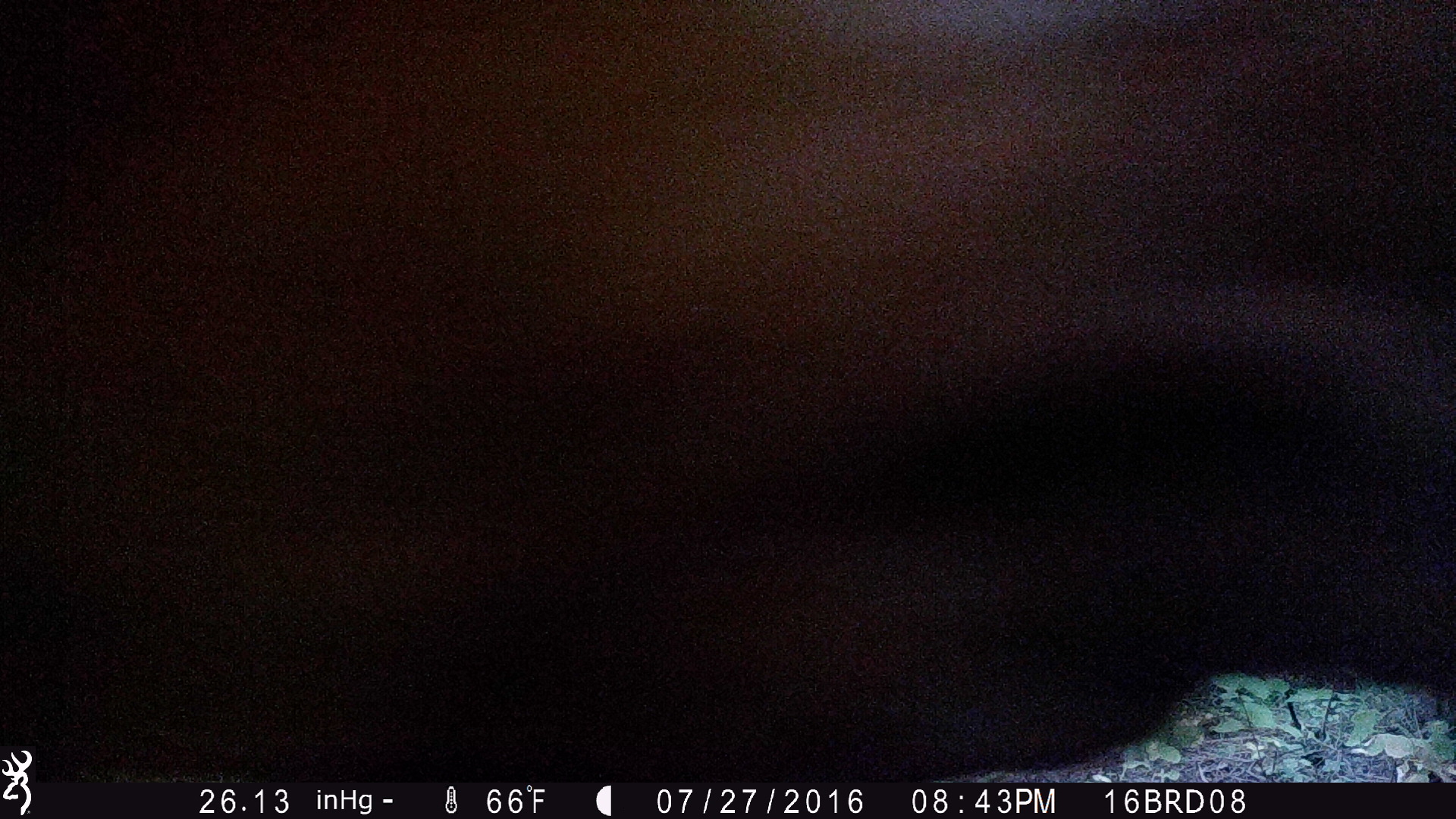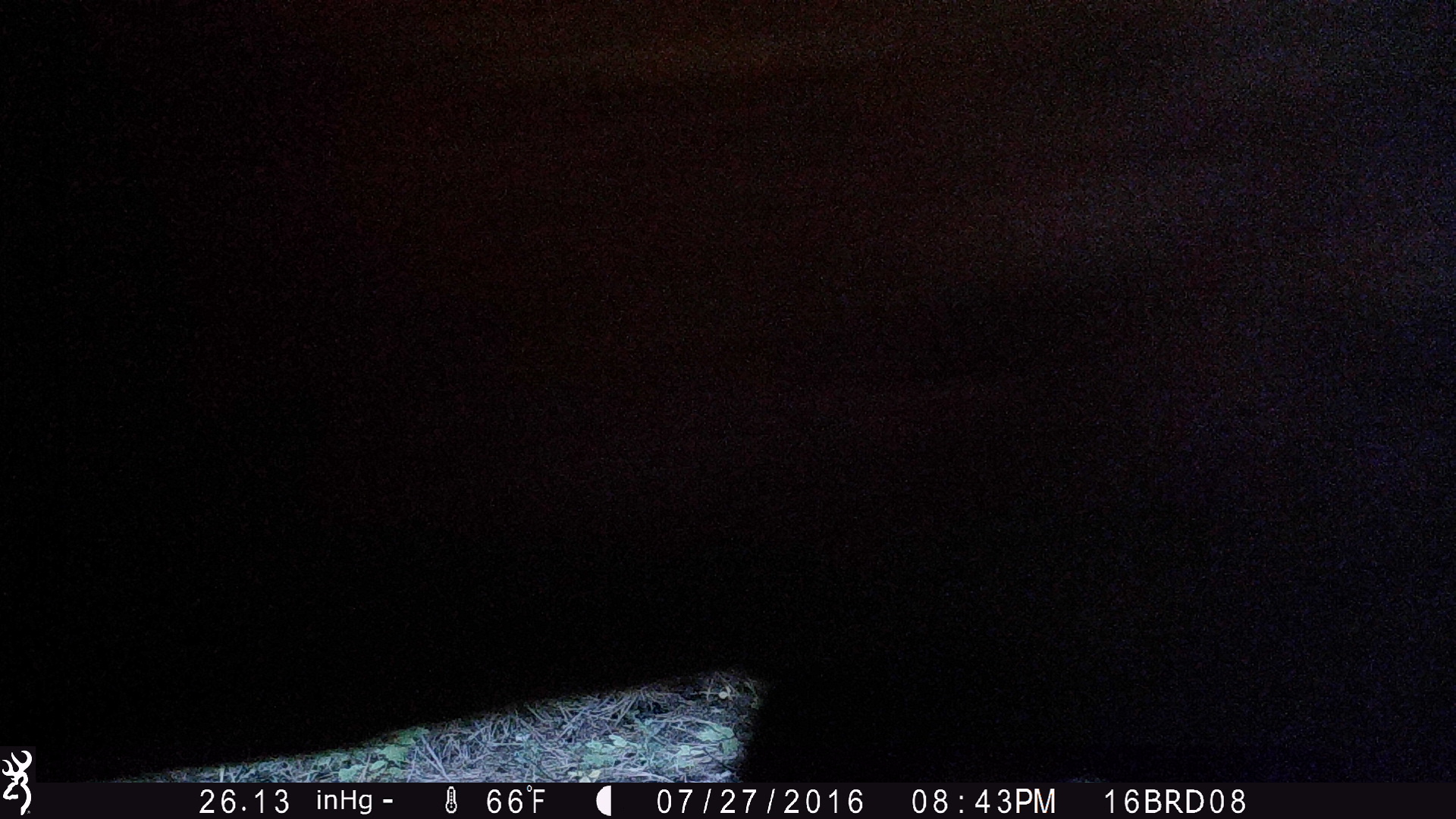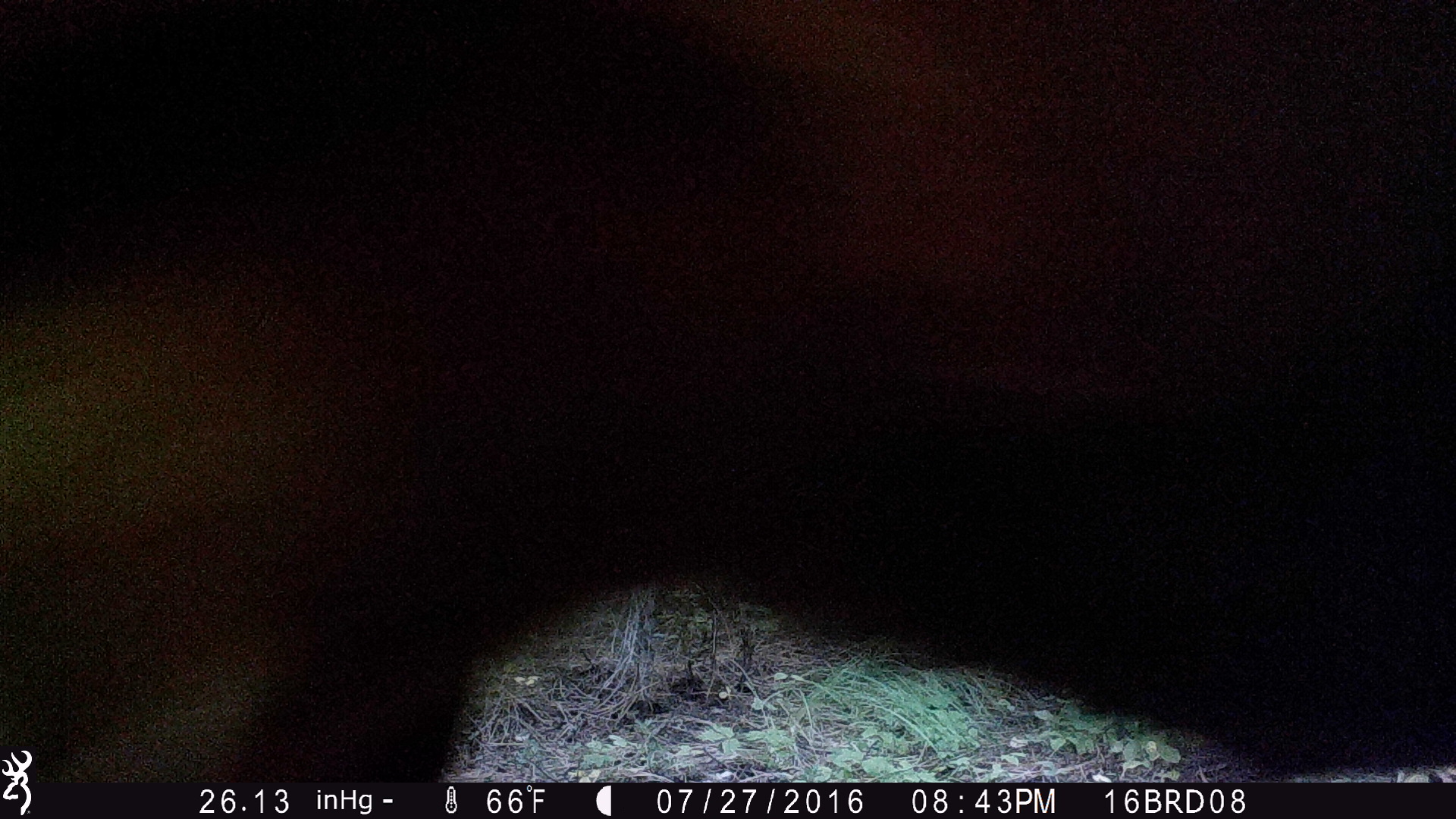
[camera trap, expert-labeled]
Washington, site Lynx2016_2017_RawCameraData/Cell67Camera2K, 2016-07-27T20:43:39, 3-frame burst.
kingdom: Animalia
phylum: Chordata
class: Mammalia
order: Artiodactyla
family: Bovidae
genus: Bos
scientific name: Bos taurus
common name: domestic cattle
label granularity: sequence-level